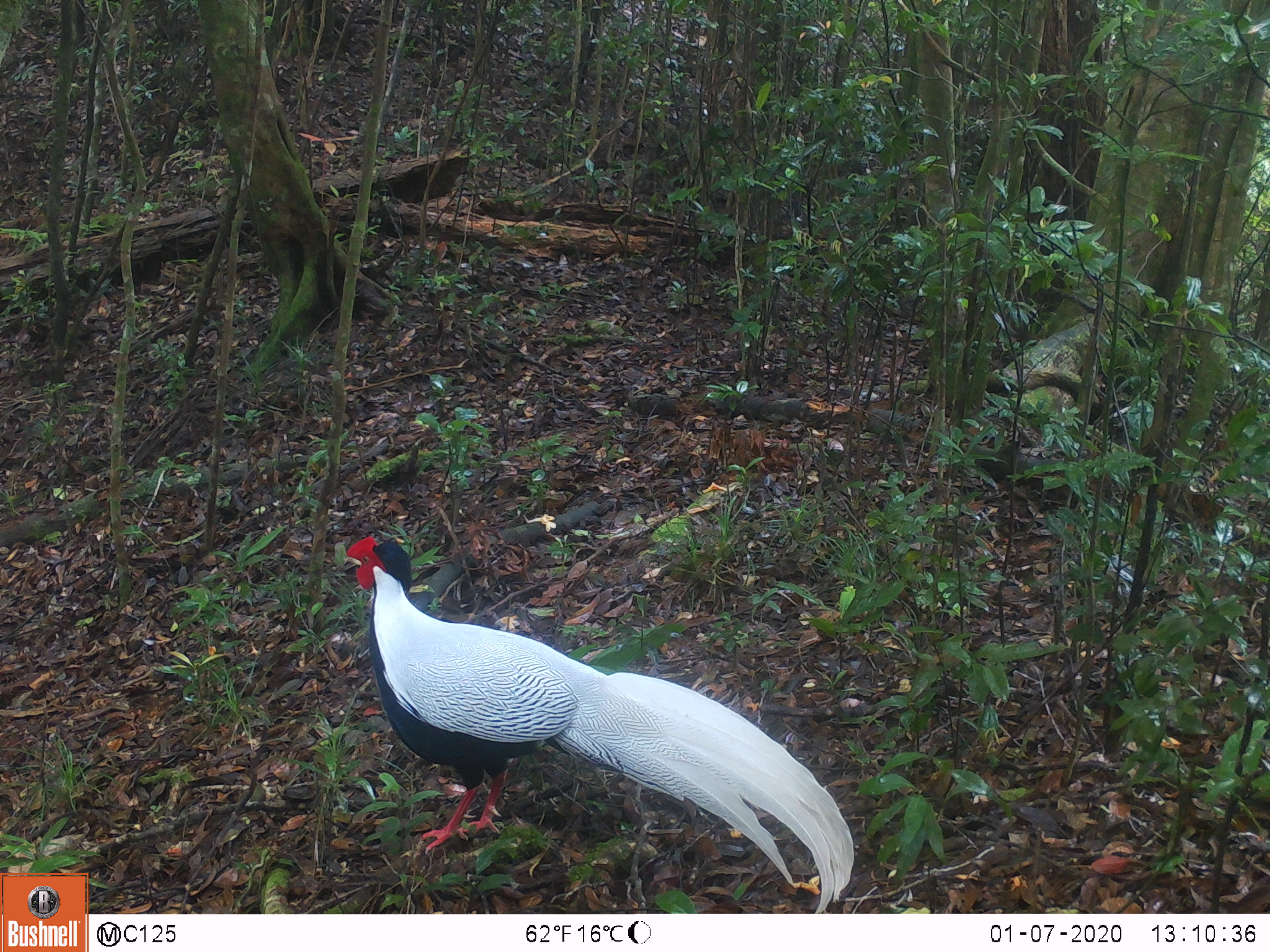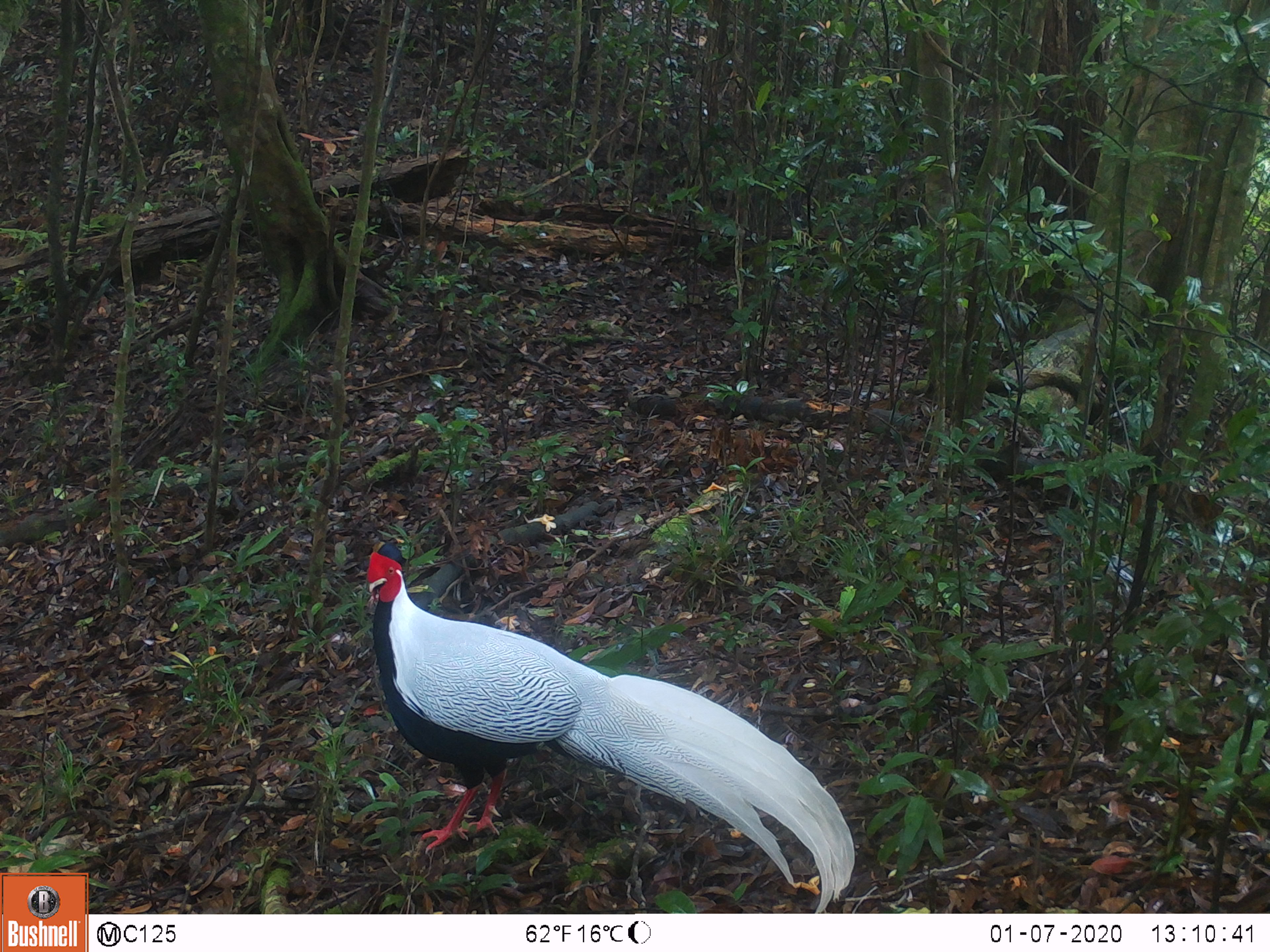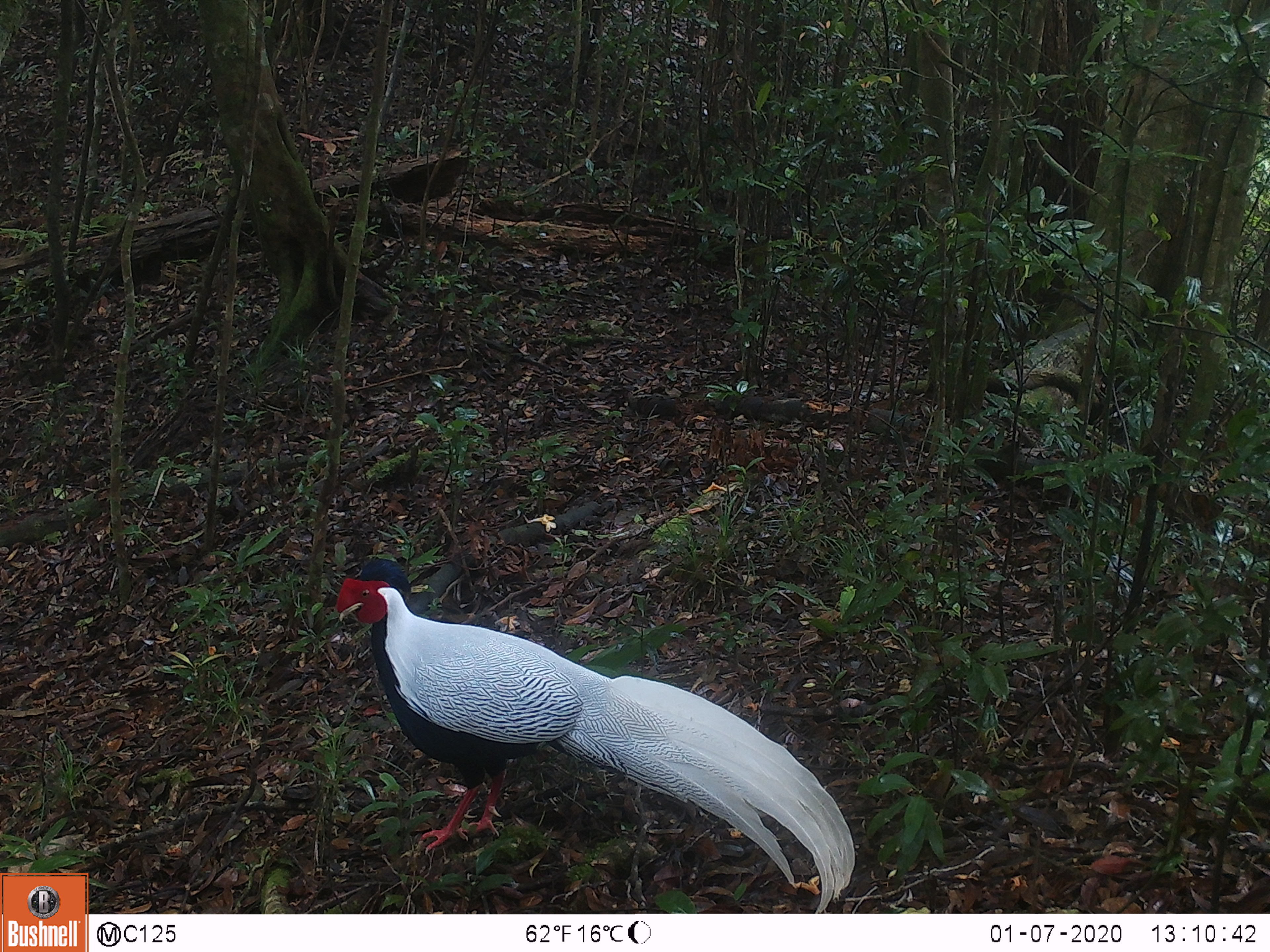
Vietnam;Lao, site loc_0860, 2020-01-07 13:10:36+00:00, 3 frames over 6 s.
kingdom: Animalia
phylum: Chordata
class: Aves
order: Galliformes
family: Phasianidae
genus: Lophura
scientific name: Lophura nycthemera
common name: silver pheasant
Silver pheasant (Lophura nycthemera). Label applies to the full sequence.